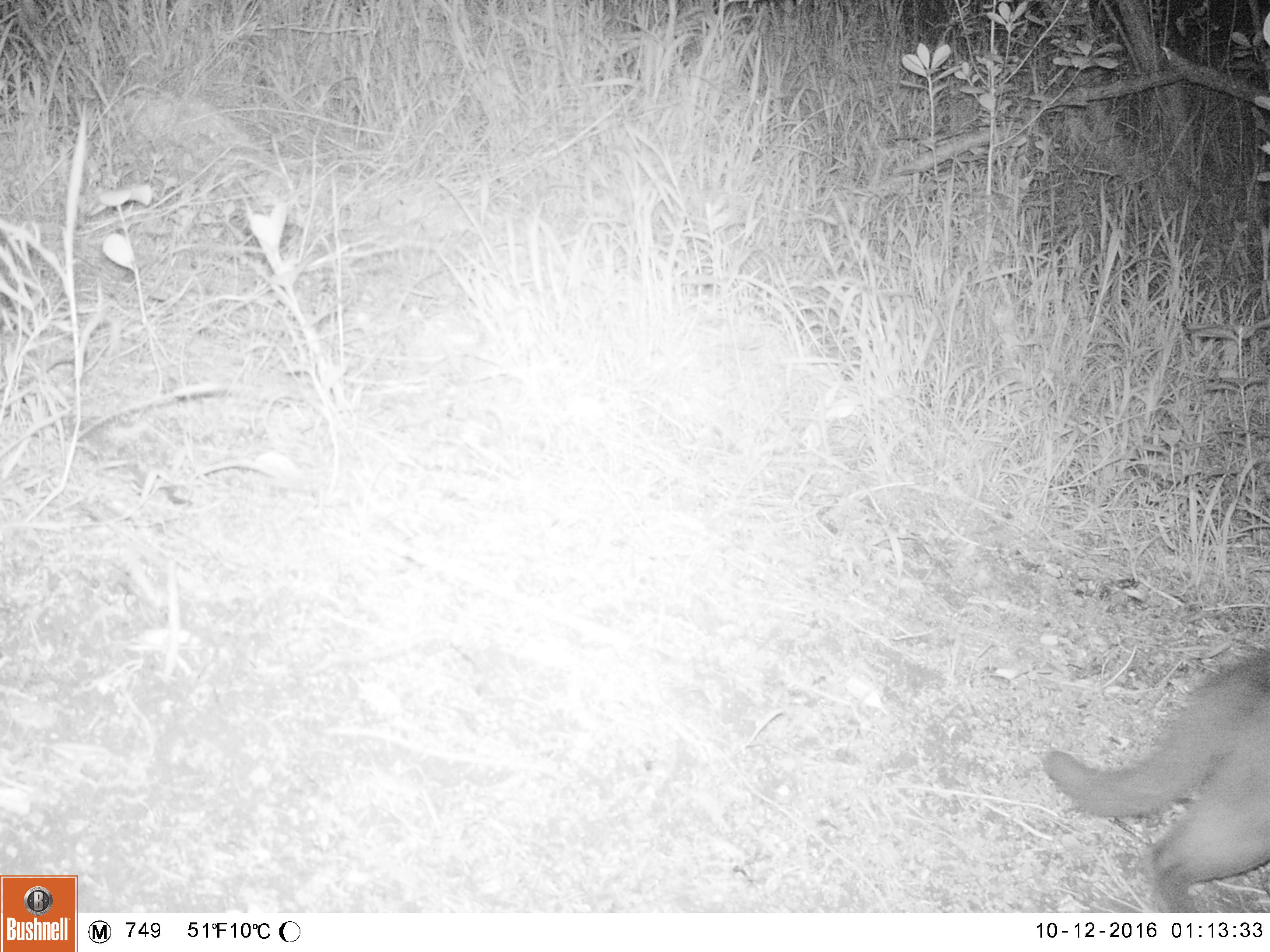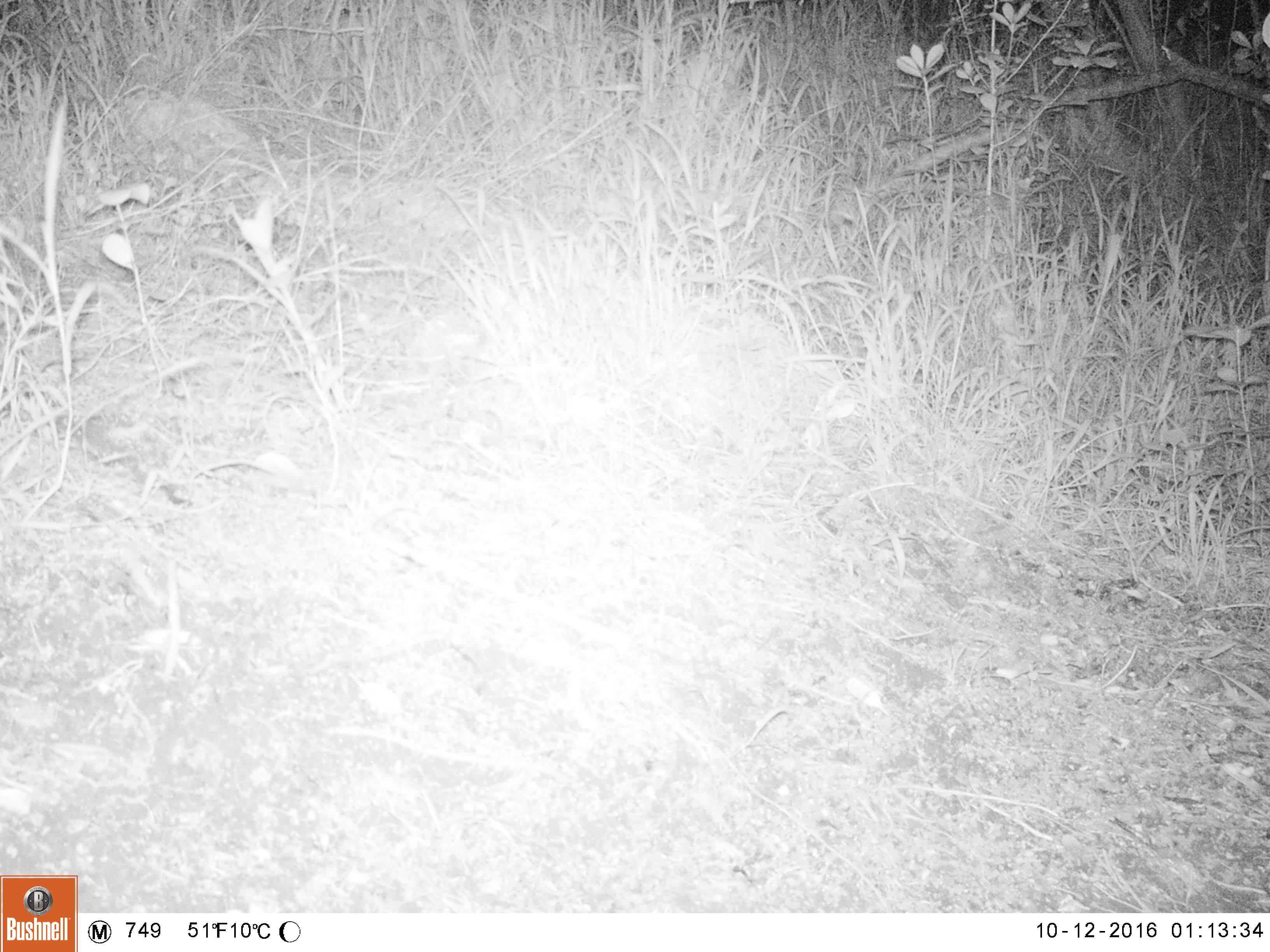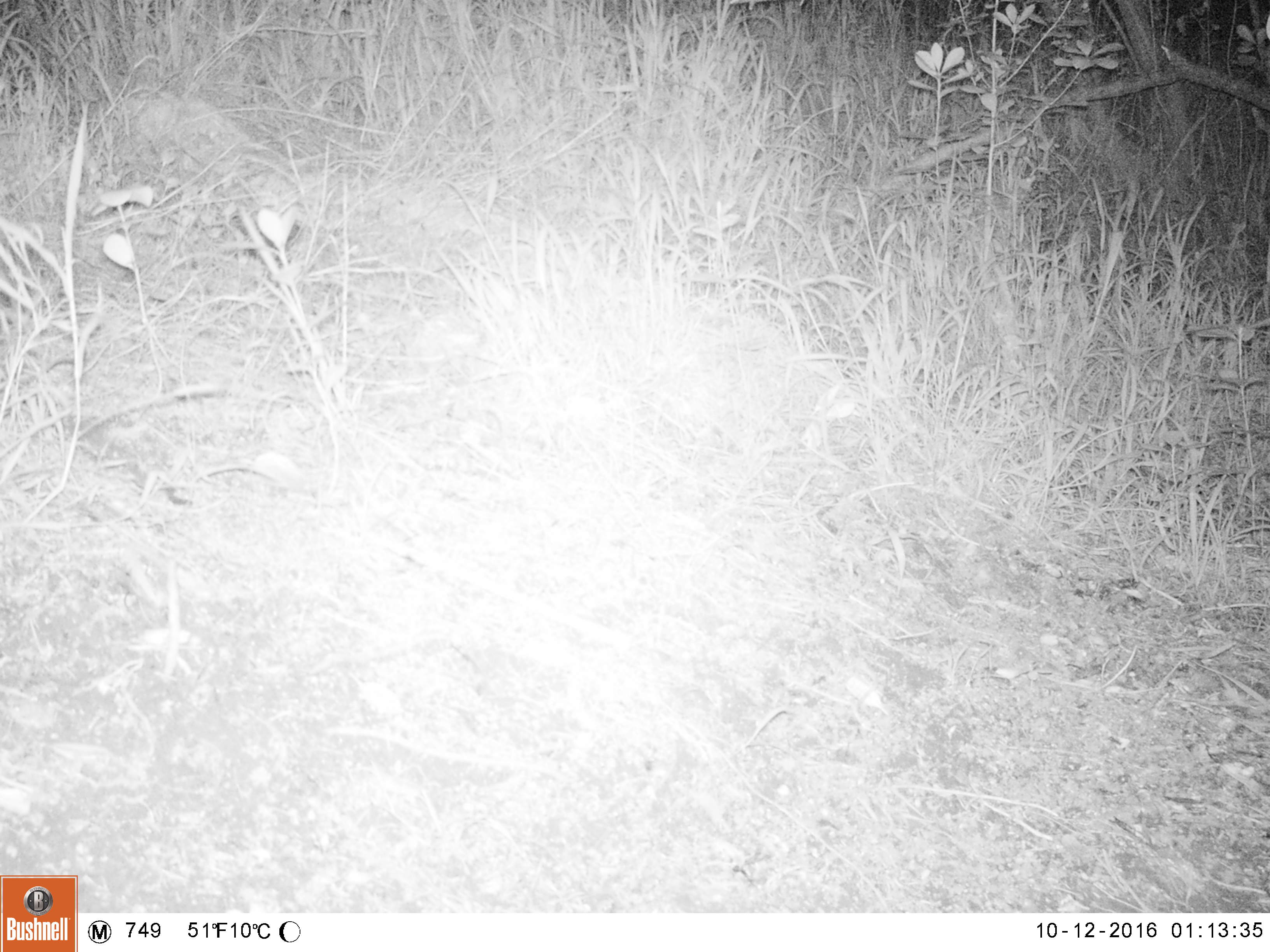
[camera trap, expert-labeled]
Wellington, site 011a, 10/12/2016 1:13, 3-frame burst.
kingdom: Animalia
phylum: Chordata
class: Mammalia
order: Carnivora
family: Felidae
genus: Felis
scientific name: Felis catus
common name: cat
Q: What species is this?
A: Cat (Felis catus).